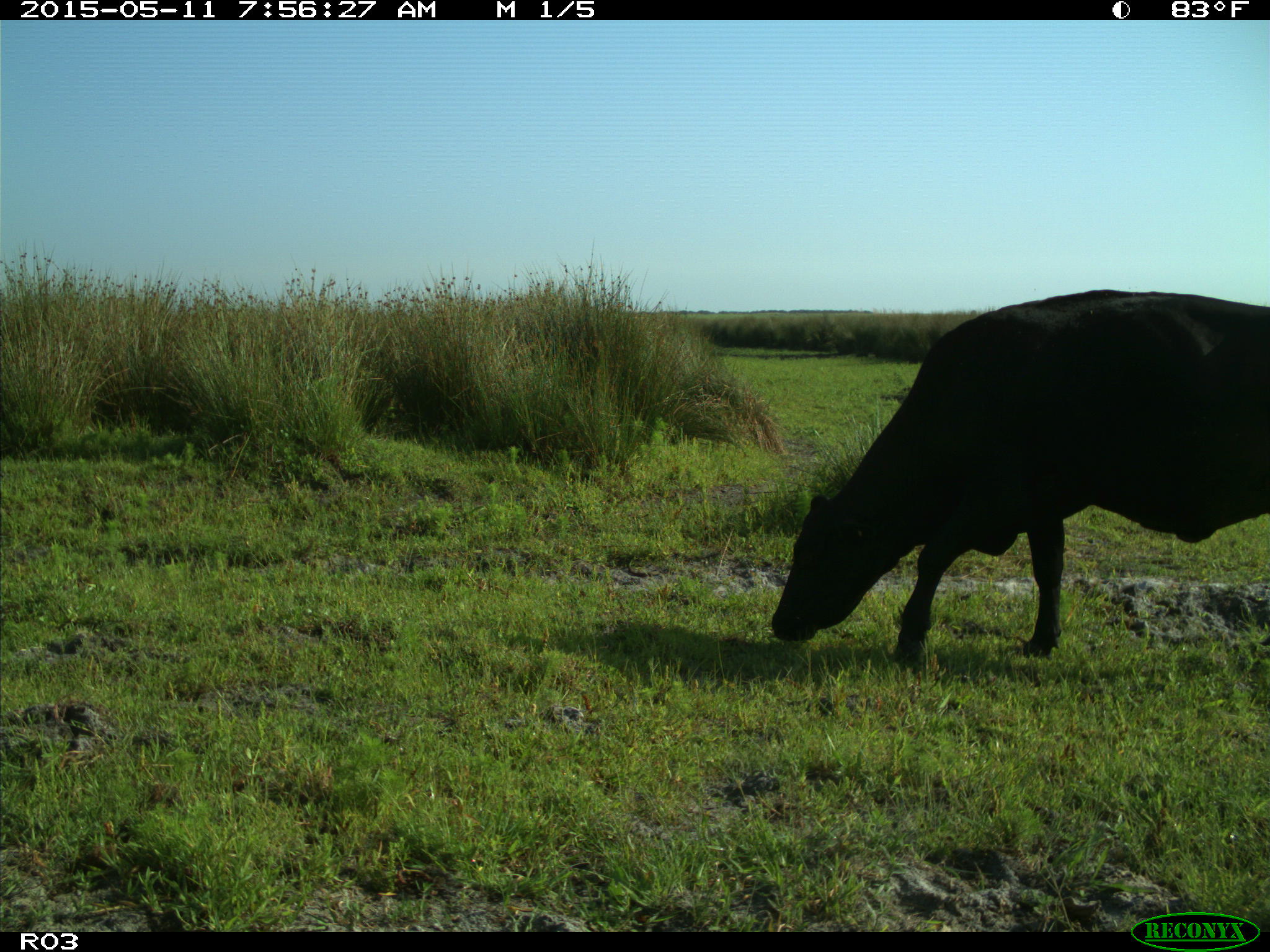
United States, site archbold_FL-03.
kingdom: Animalia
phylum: Chordata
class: Mammalia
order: Artiodactyla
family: Bovidae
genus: Bos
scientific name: Bos taurus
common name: domestic cow